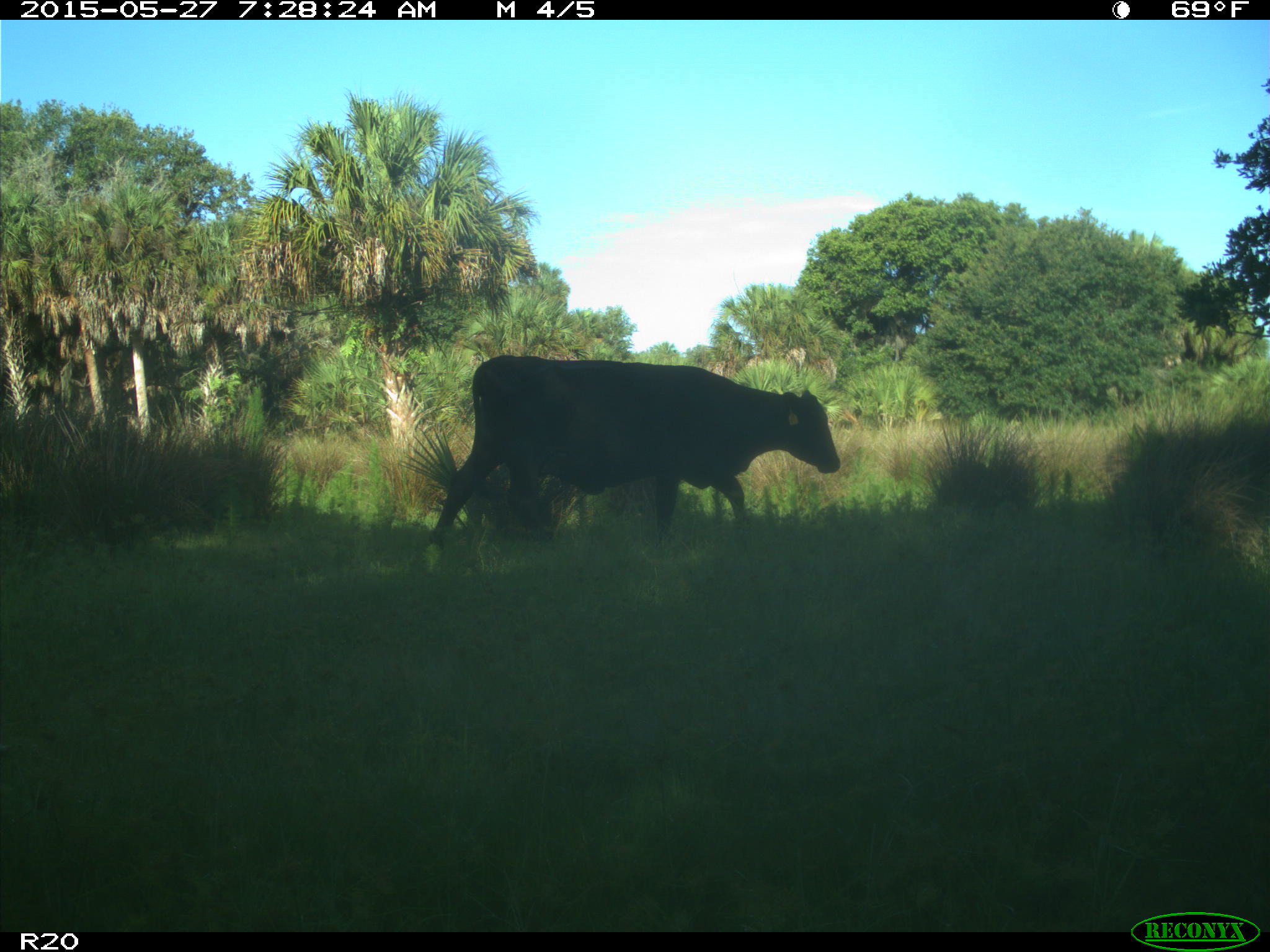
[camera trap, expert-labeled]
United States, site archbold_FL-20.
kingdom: Animalia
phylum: Chordata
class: Mammalia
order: Artiodactyla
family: Bovidae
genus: Bos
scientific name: Bos taurus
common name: domestic cow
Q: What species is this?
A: Bos taurus (domestic cow).